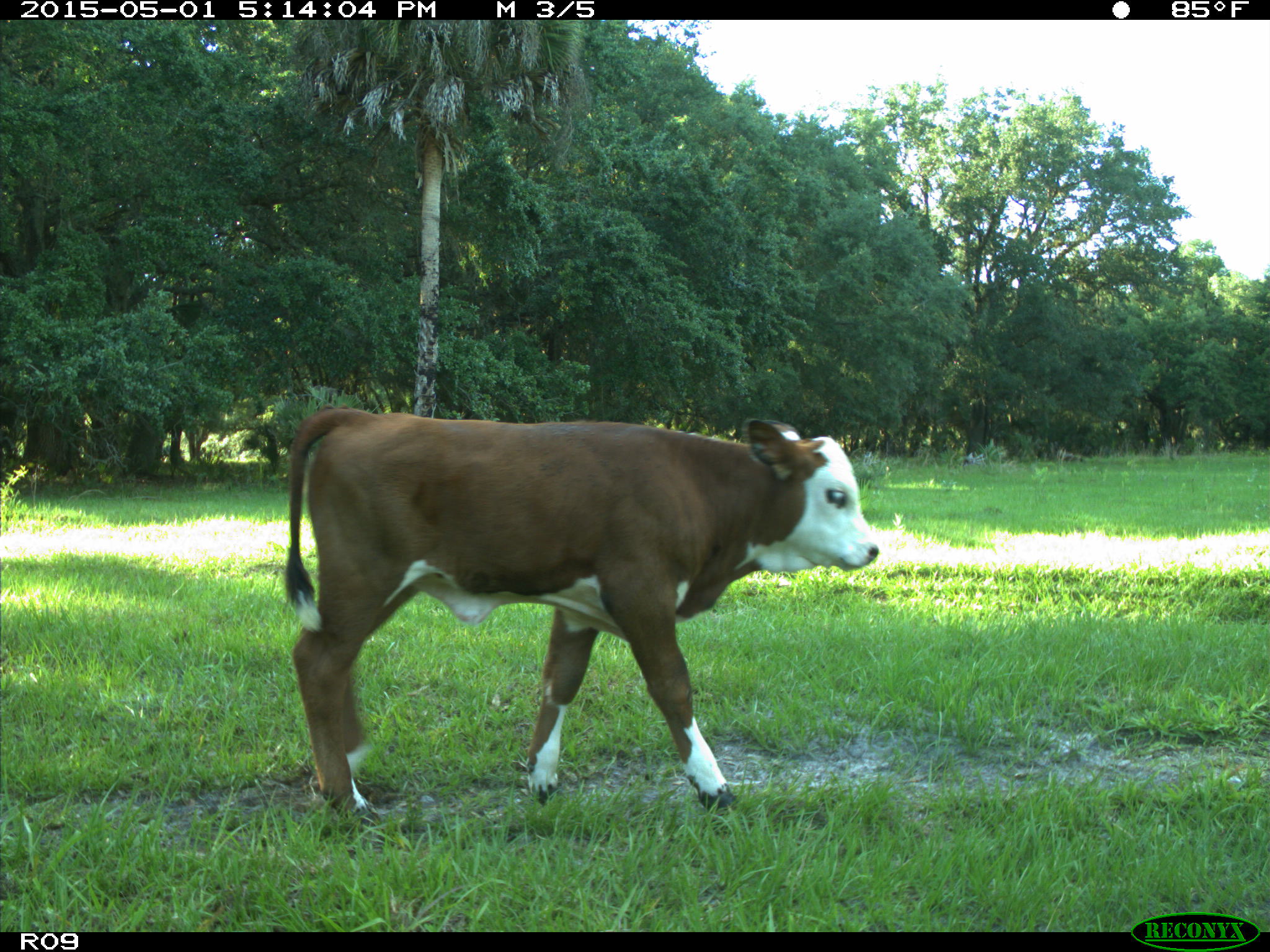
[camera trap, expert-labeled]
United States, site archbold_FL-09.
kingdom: Animalia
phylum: Chordata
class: Mammalia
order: Artiodactyla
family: Bovidae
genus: Bos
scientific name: Bos taurus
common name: domestic cow